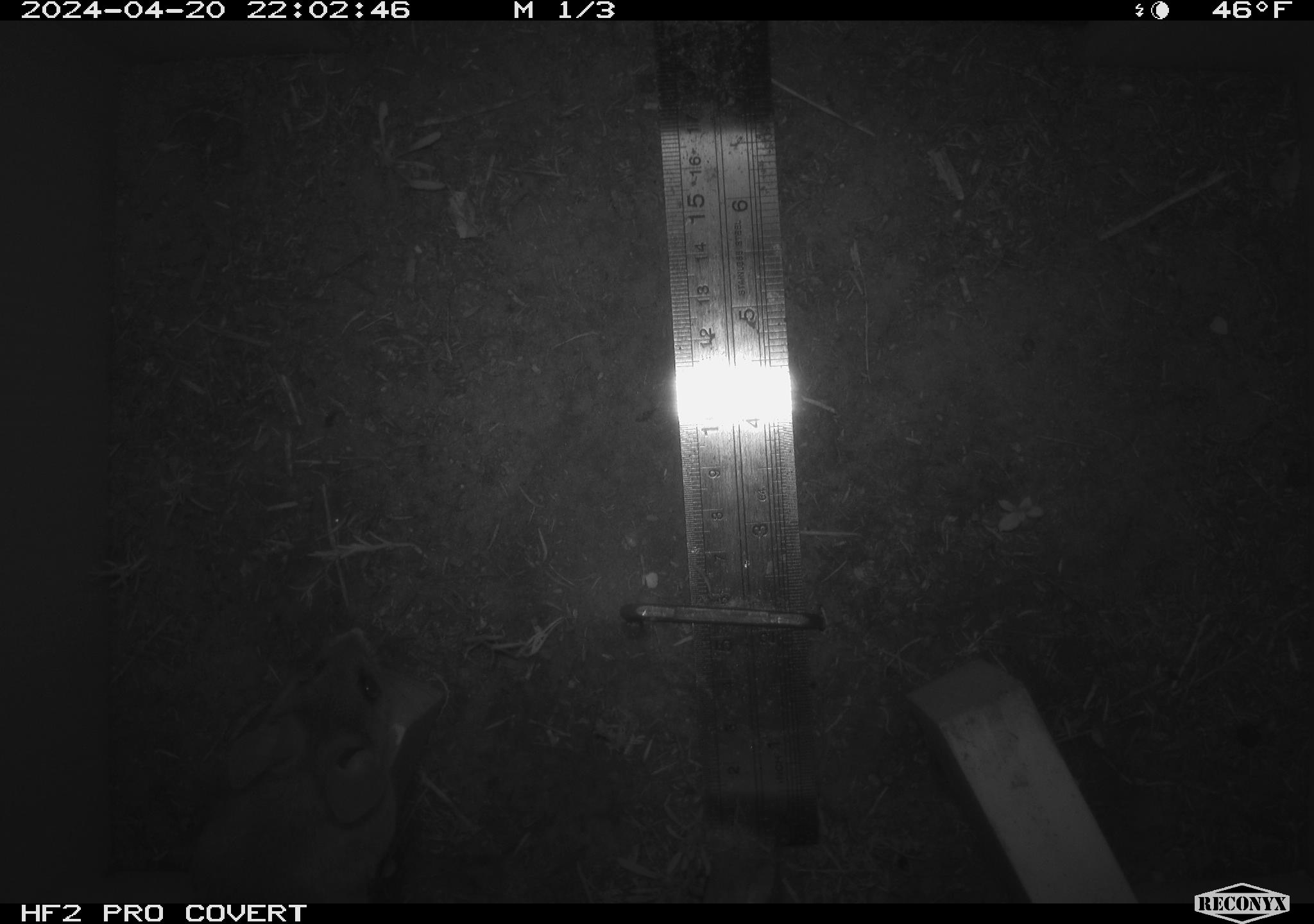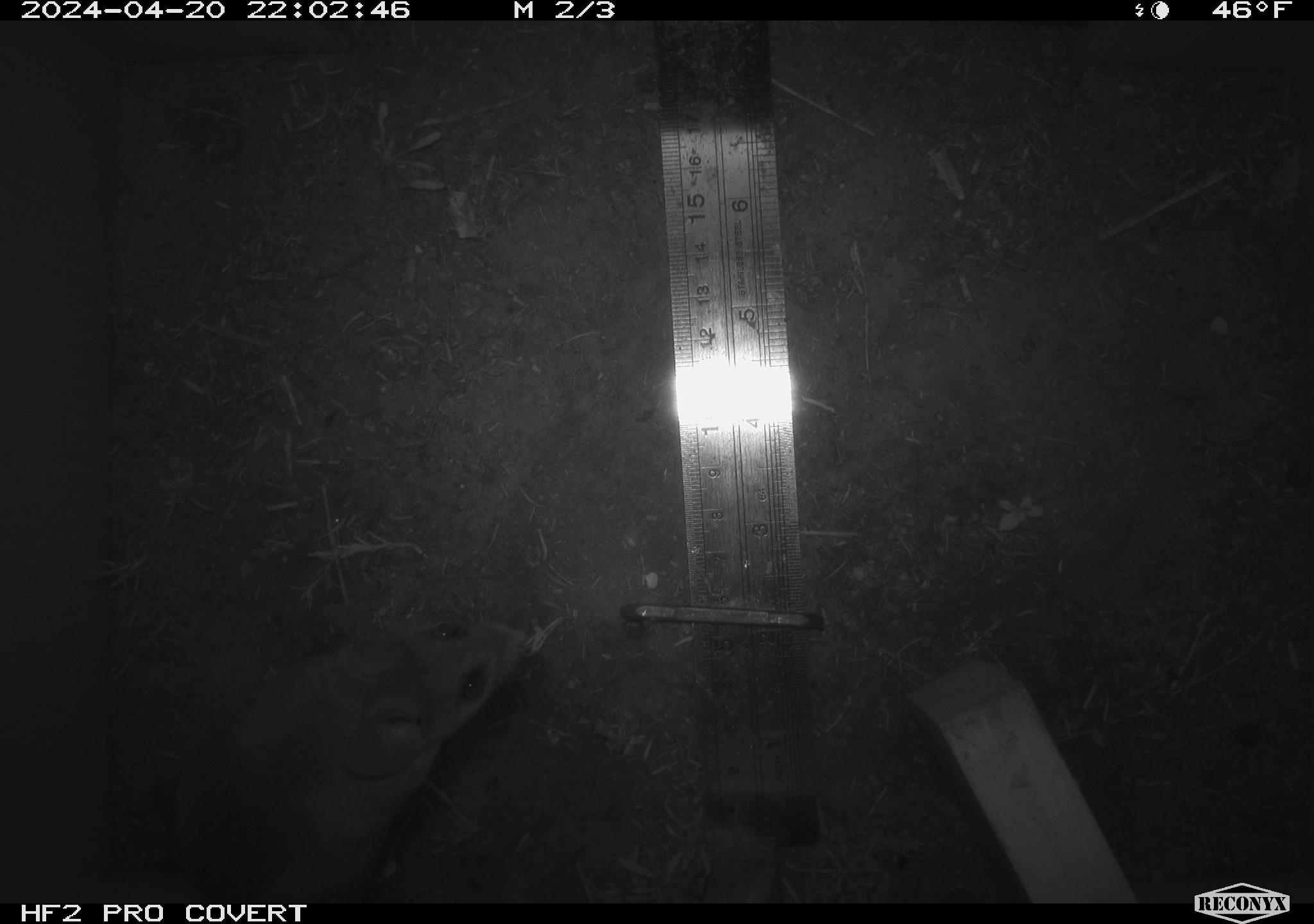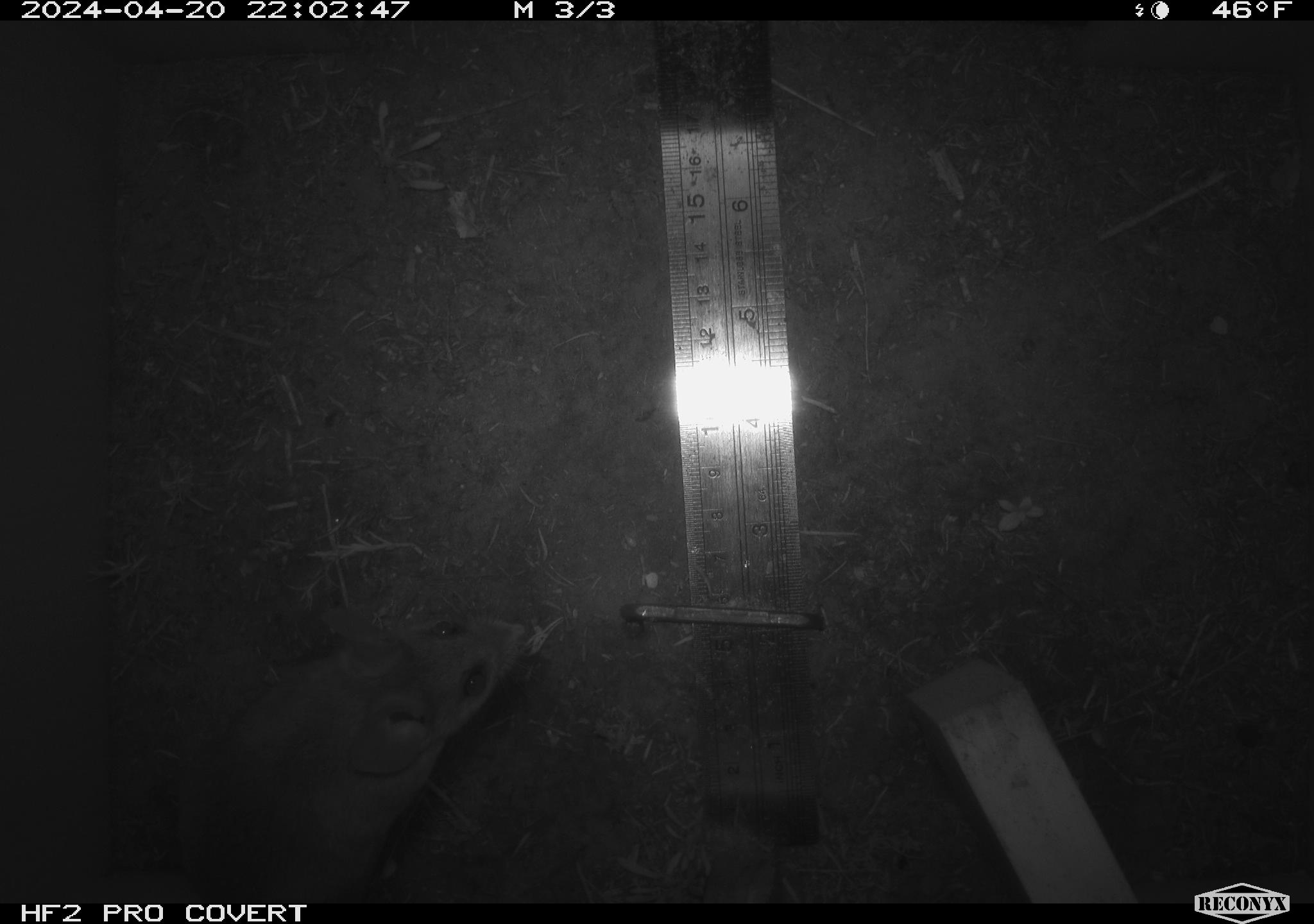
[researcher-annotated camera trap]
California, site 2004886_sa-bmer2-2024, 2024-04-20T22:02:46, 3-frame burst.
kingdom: Animalia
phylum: Chordata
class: Mammalia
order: Rodentia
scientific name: Rodentia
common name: woodrat or rat or mouse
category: woodrat or rat or mouse species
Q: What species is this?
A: Woodrat or rat or mouse species (woodrat or rat or mouse) (Rodentia).